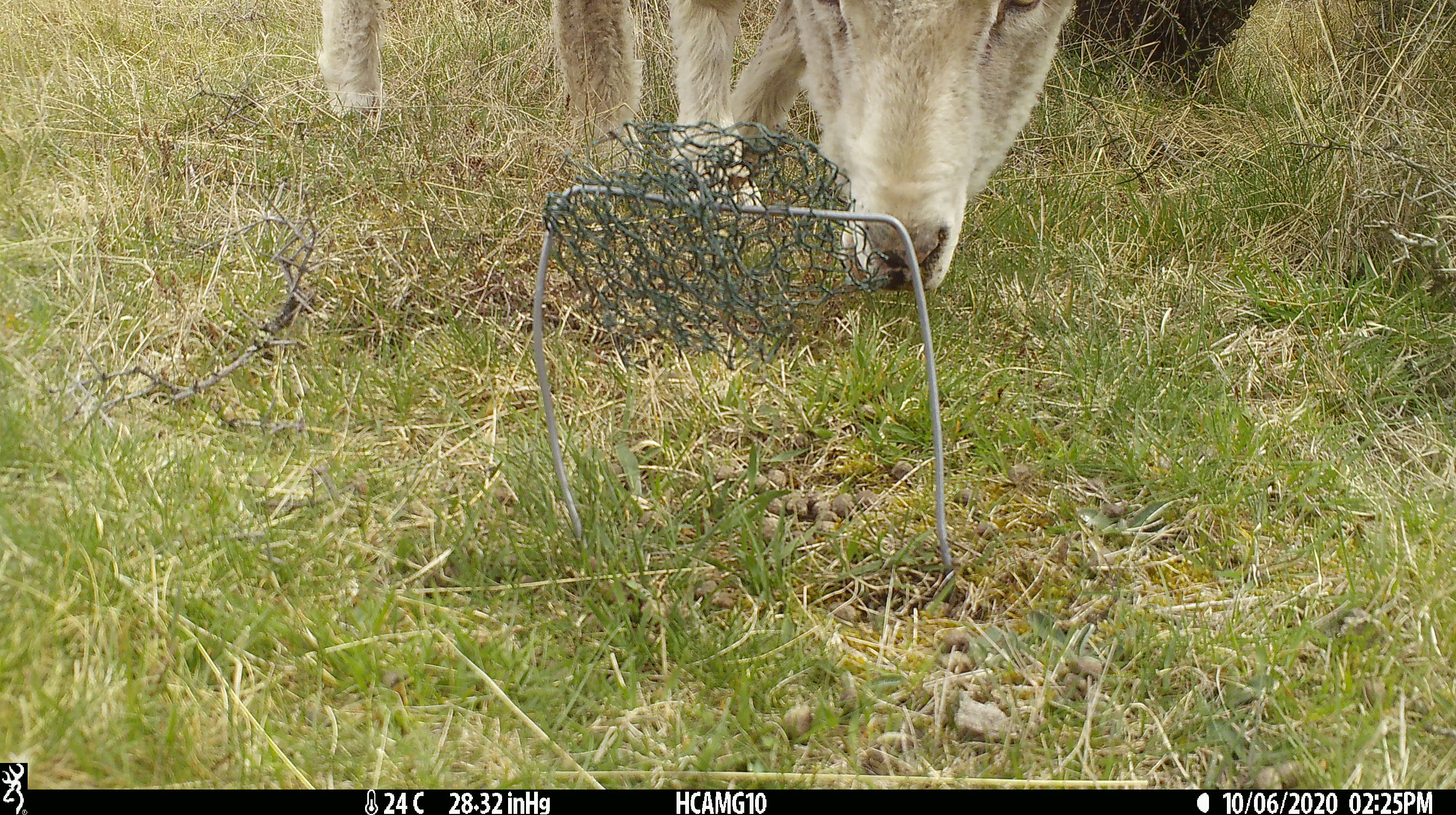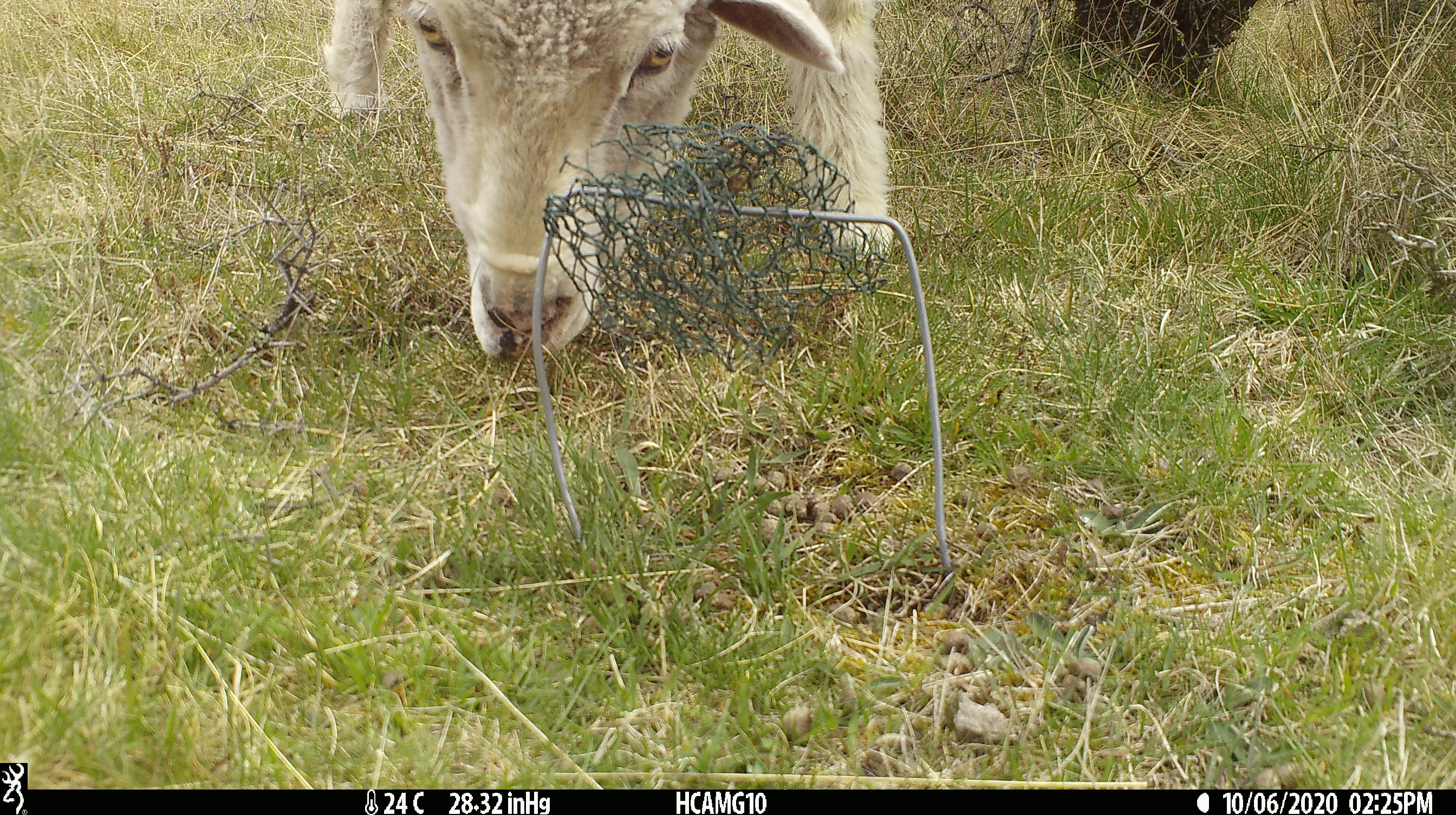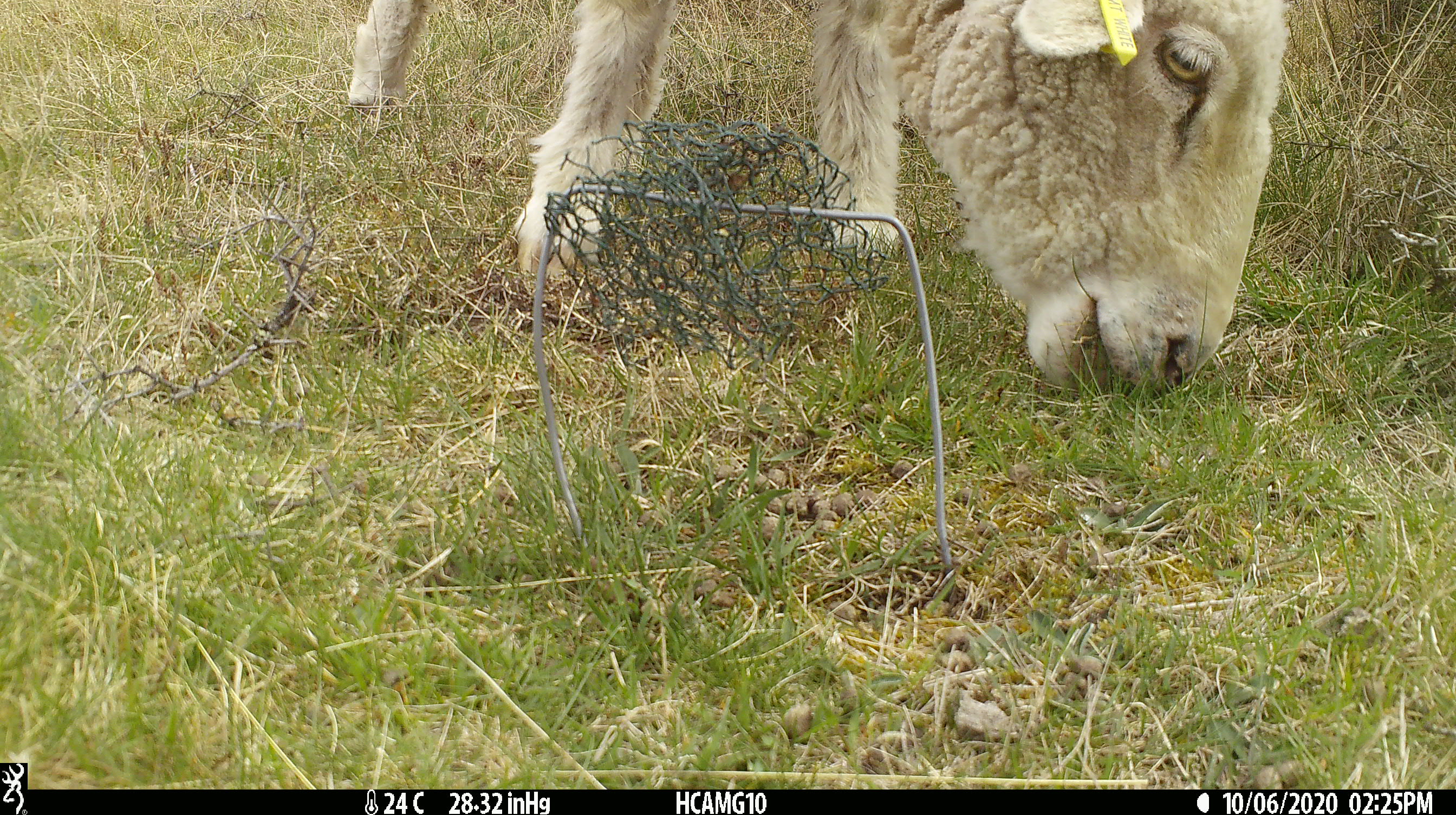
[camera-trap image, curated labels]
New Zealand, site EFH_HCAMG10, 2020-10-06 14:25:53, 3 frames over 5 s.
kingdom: Animalia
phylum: Chordata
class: Mammalia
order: Artiodactyla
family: Bovidae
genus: Ovis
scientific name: Ovis aries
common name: domestic sheep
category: sheep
Sheep (domestic sheep) (Ovis aries).